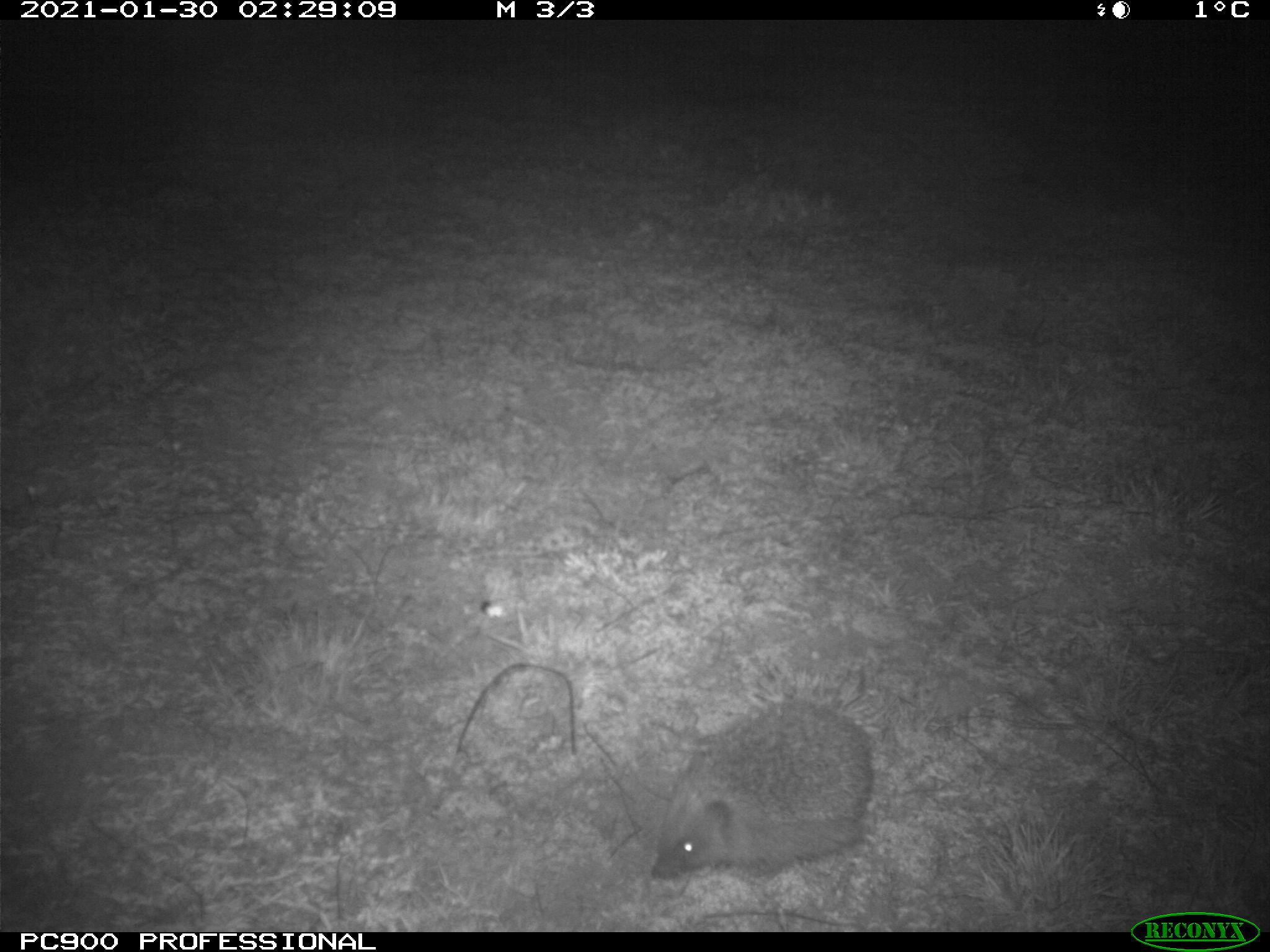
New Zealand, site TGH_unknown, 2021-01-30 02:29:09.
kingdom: Animalia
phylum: Chordata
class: Mammalia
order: Eulipotyphla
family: Erinaceidae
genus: Erinaceus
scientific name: Erinaceus europaeus europaeus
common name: european hedgehog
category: hedgehog